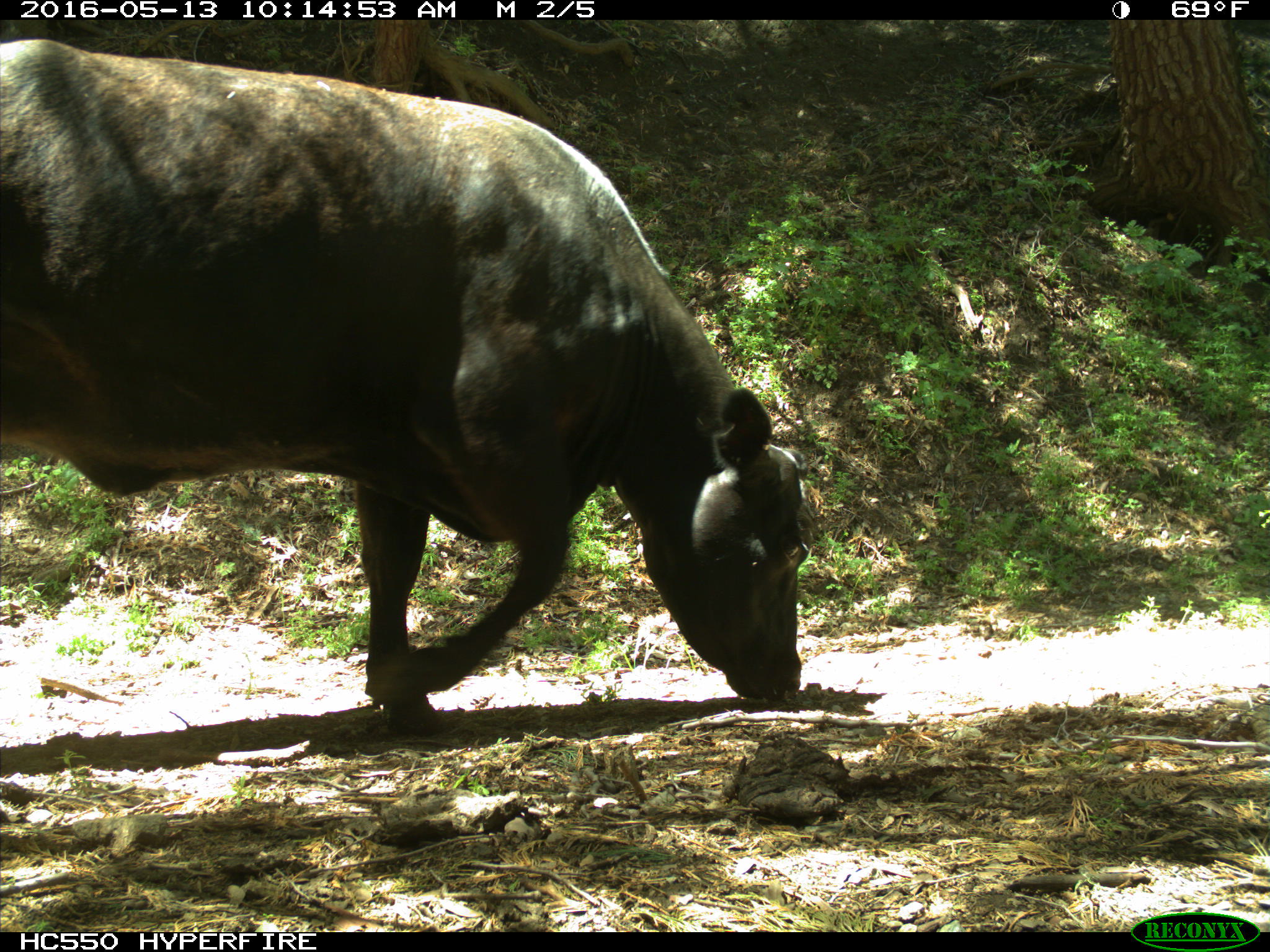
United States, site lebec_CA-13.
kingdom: Animalia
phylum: Chordata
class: Mammalia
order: Artiodactyla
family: Bovidae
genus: Bos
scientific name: Bos taurus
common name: domestic cow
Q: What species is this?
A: Bos taurus (domestic cow).